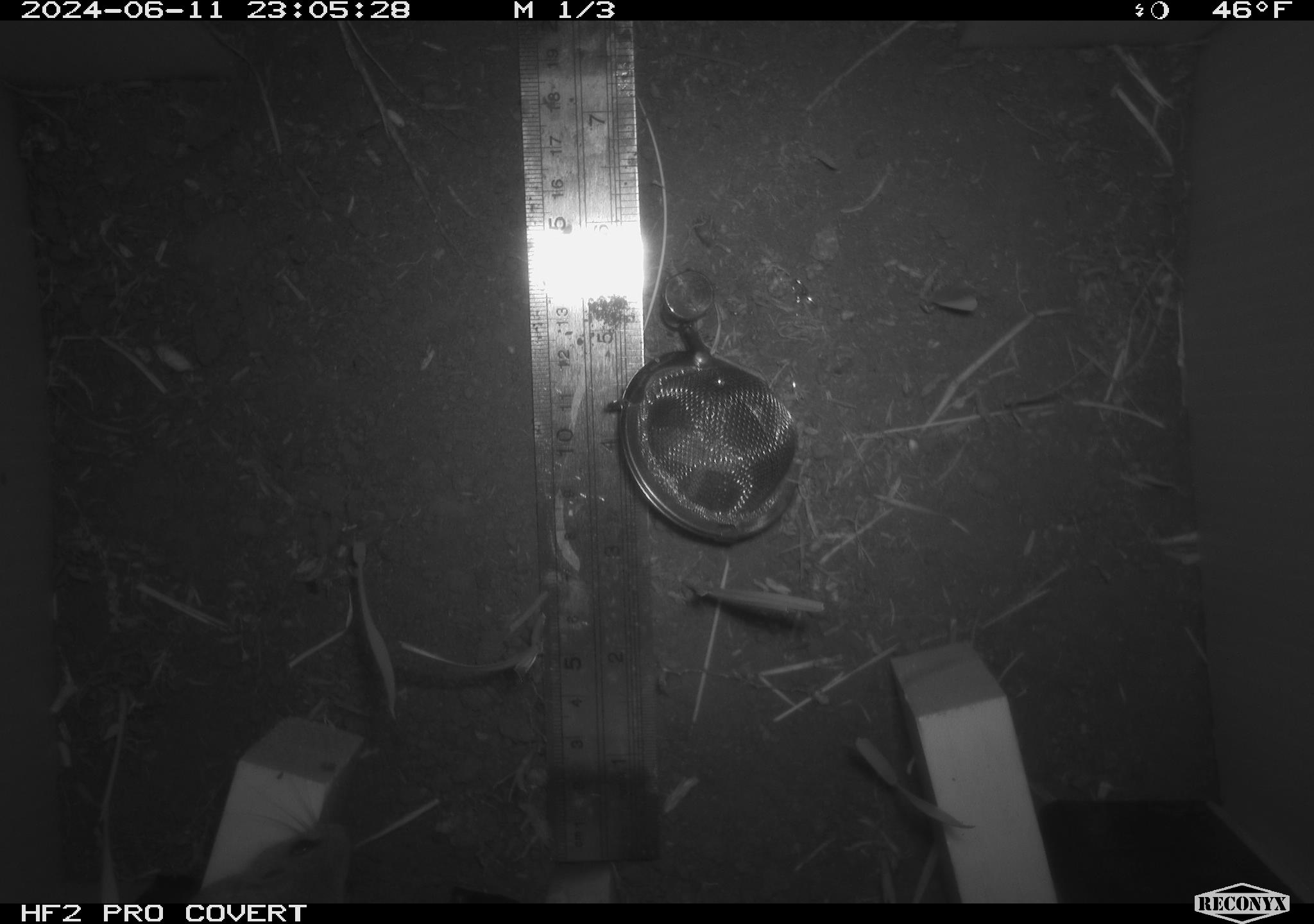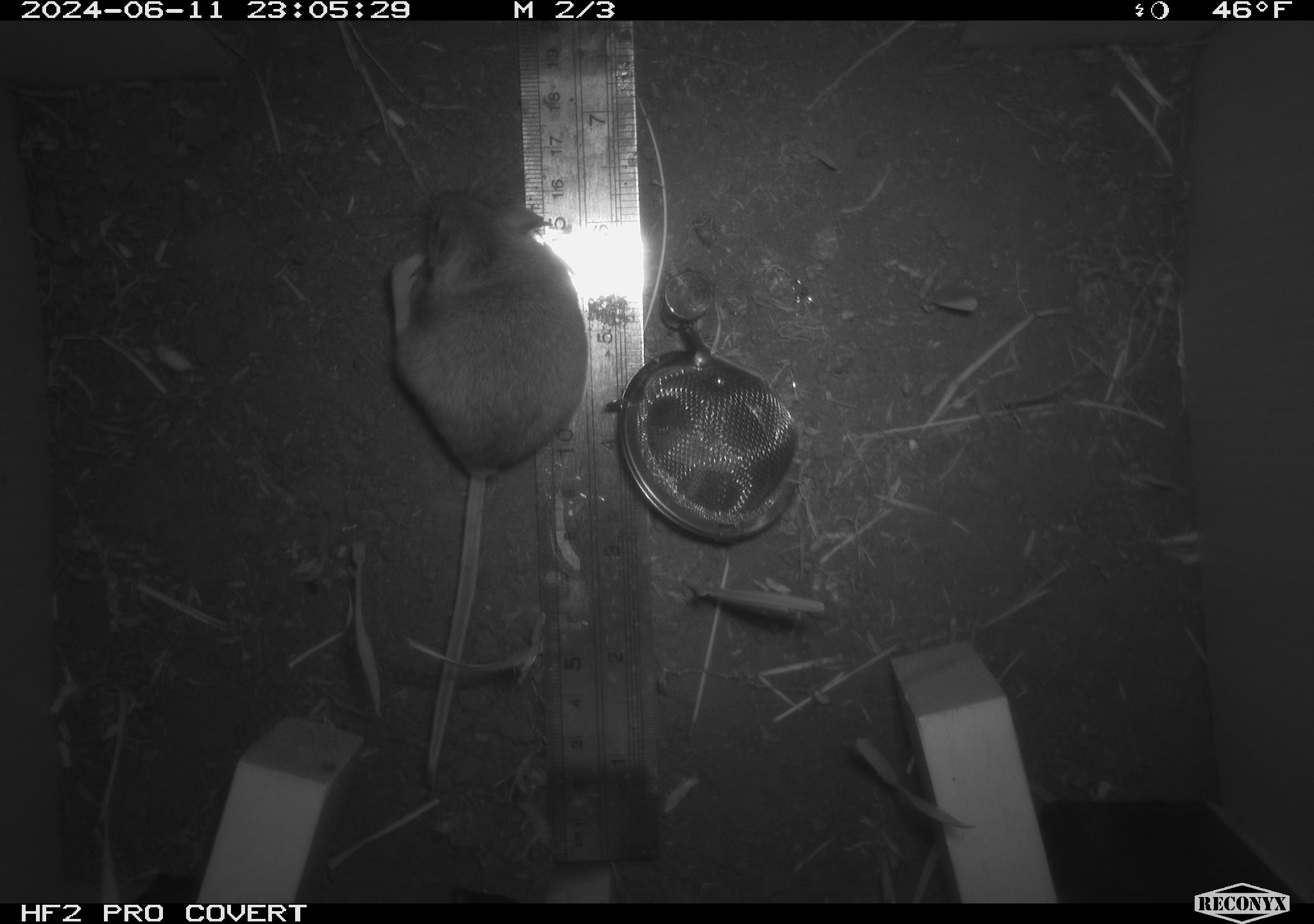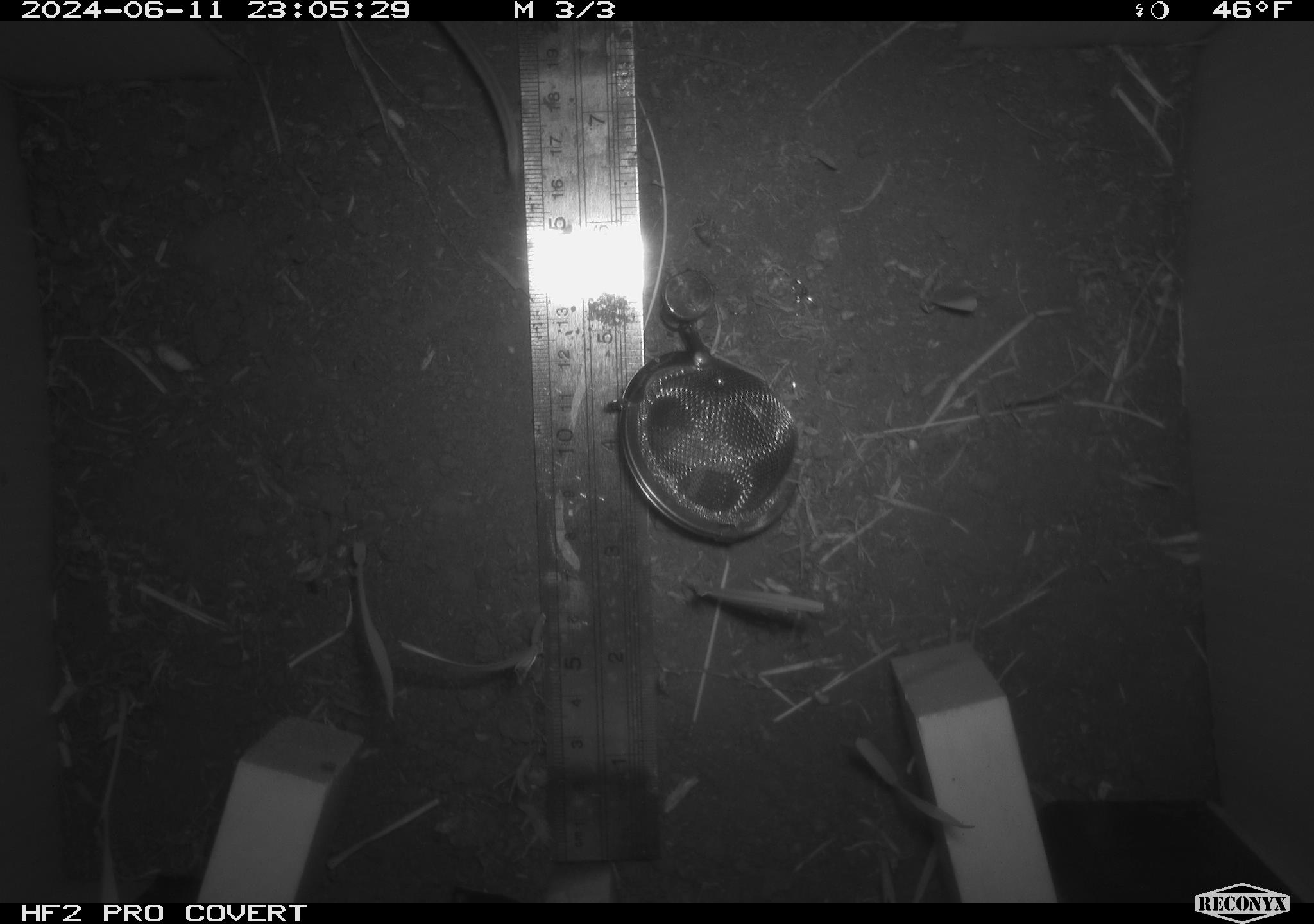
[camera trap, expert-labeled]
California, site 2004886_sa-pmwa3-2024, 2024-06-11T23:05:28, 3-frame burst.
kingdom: Animalia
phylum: Chordata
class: Mammalia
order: Rodentia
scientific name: Rodentia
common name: mouse species